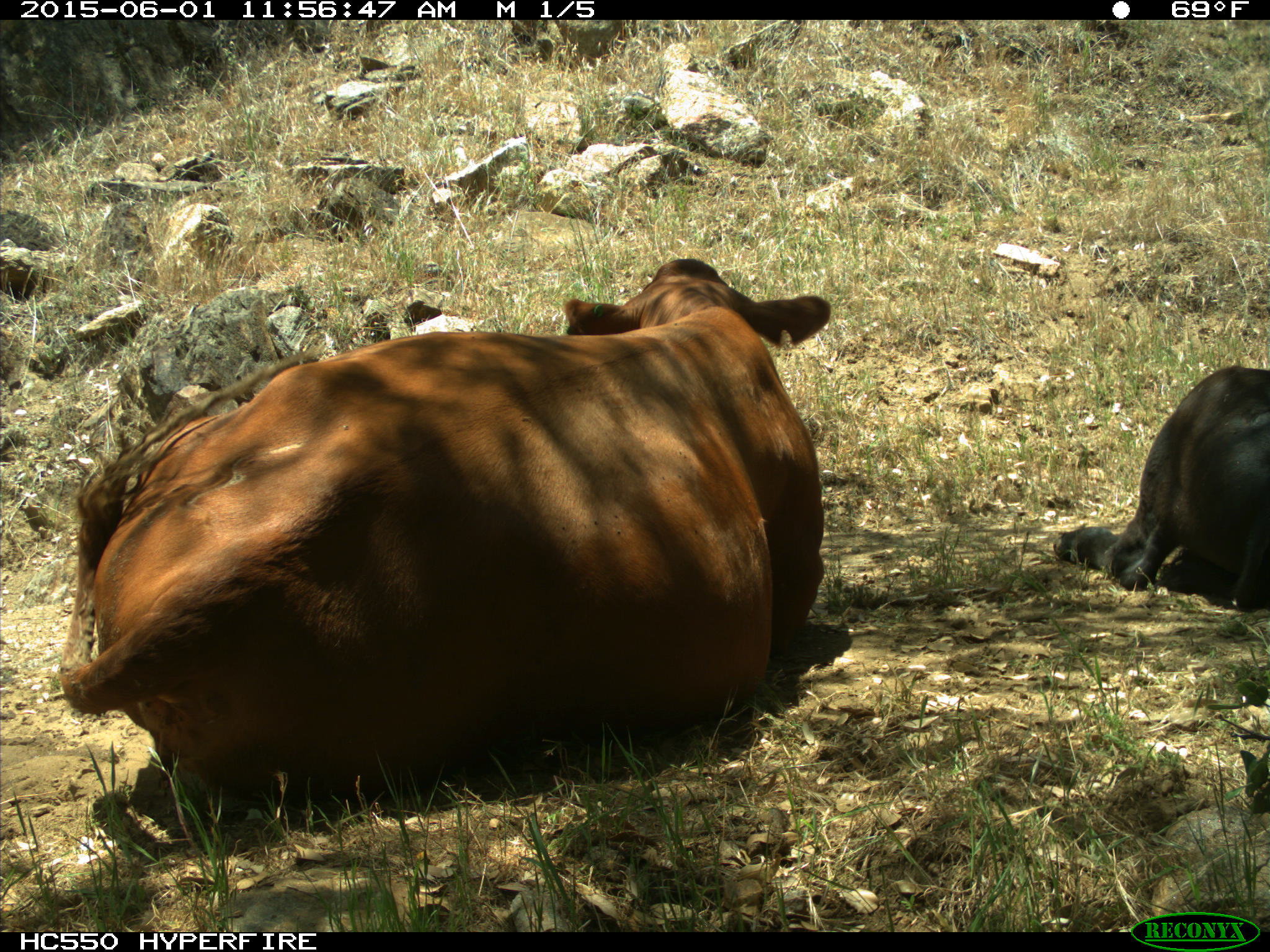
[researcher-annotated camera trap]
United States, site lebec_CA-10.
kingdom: Animalia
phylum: Chordata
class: Mammalia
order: Artiodactyla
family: Bovidae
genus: Bos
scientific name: Bos taurus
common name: domestic cow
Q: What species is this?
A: Bos taurus (domestic cow).